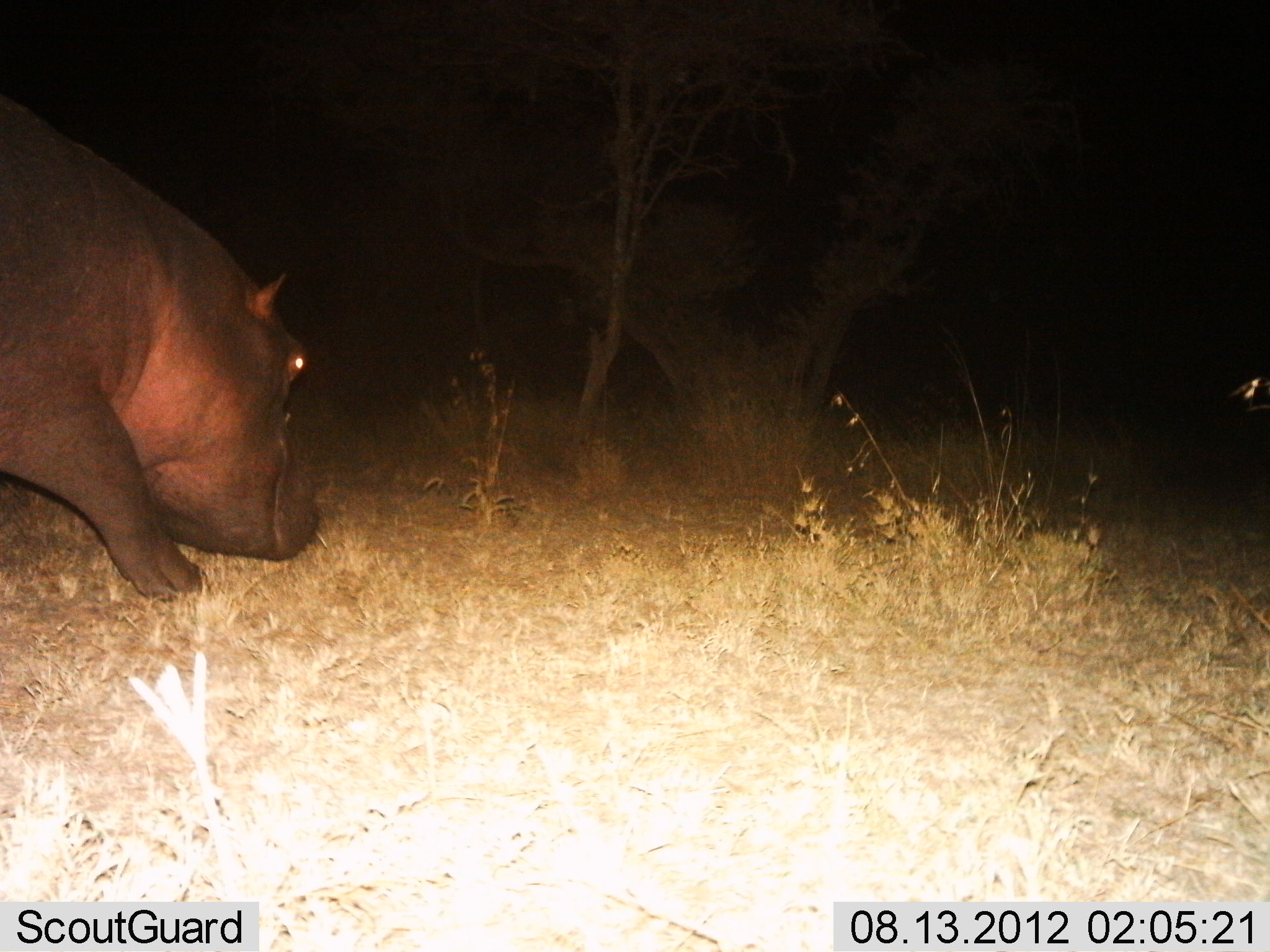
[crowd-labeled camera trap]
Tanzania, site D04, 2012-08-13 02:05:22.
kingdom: Animalia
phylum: Chordata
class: Mammalia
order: Artiodactyla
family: Hippopotamidae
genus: Hippopotamus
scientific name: Hippopotamus amphibius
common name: hippopotamus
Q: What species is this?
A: Hippopotamus (Hippopotamus amphibius).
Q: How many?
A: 1.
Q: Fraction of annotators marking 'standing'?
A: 30%.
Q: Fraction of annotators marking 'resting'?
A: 0%.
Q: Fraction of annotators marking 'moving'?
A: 70%.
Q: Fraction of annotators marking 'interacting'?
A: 0%.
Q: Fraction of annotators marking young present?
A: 0%.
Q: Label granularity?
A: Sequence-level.